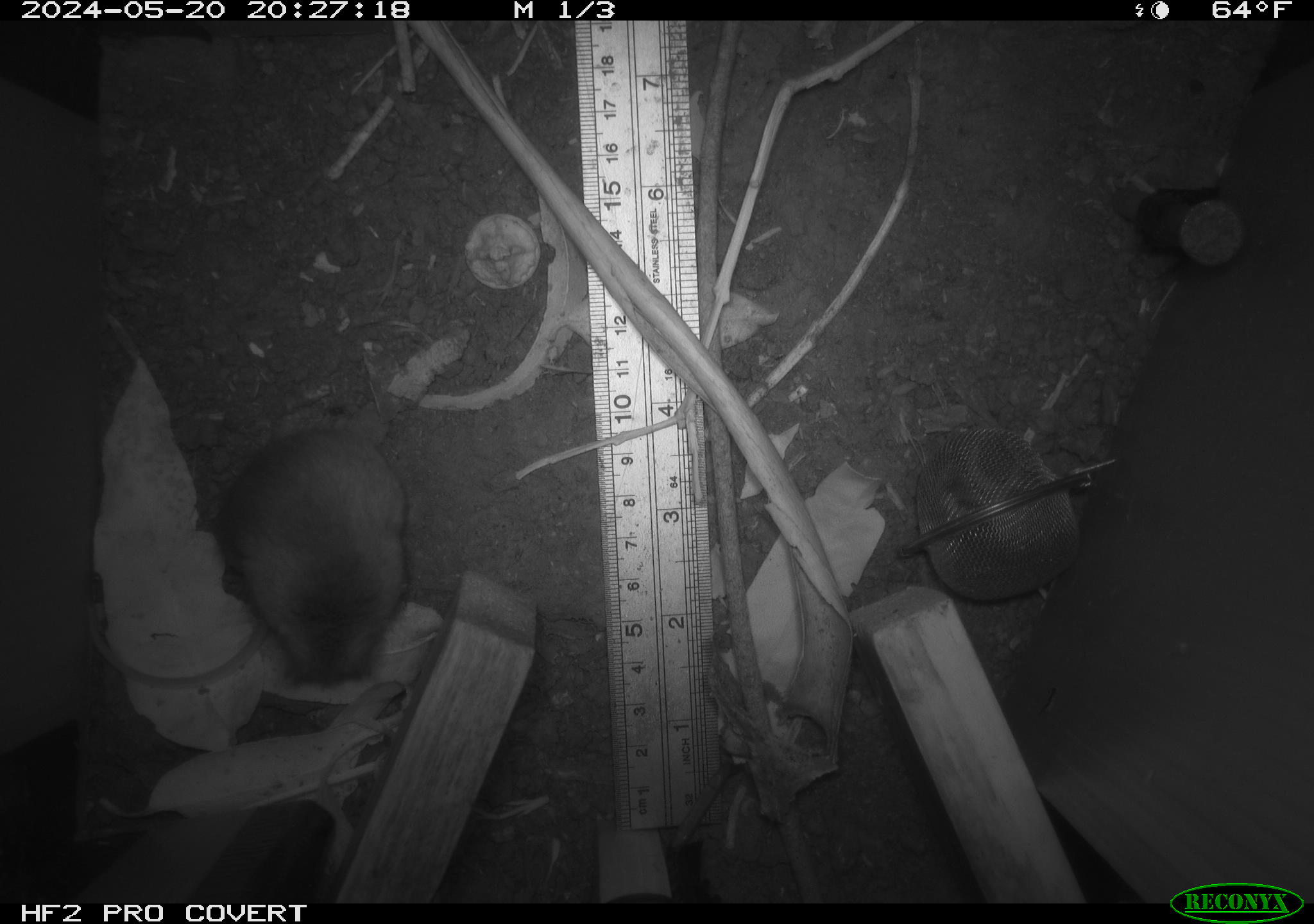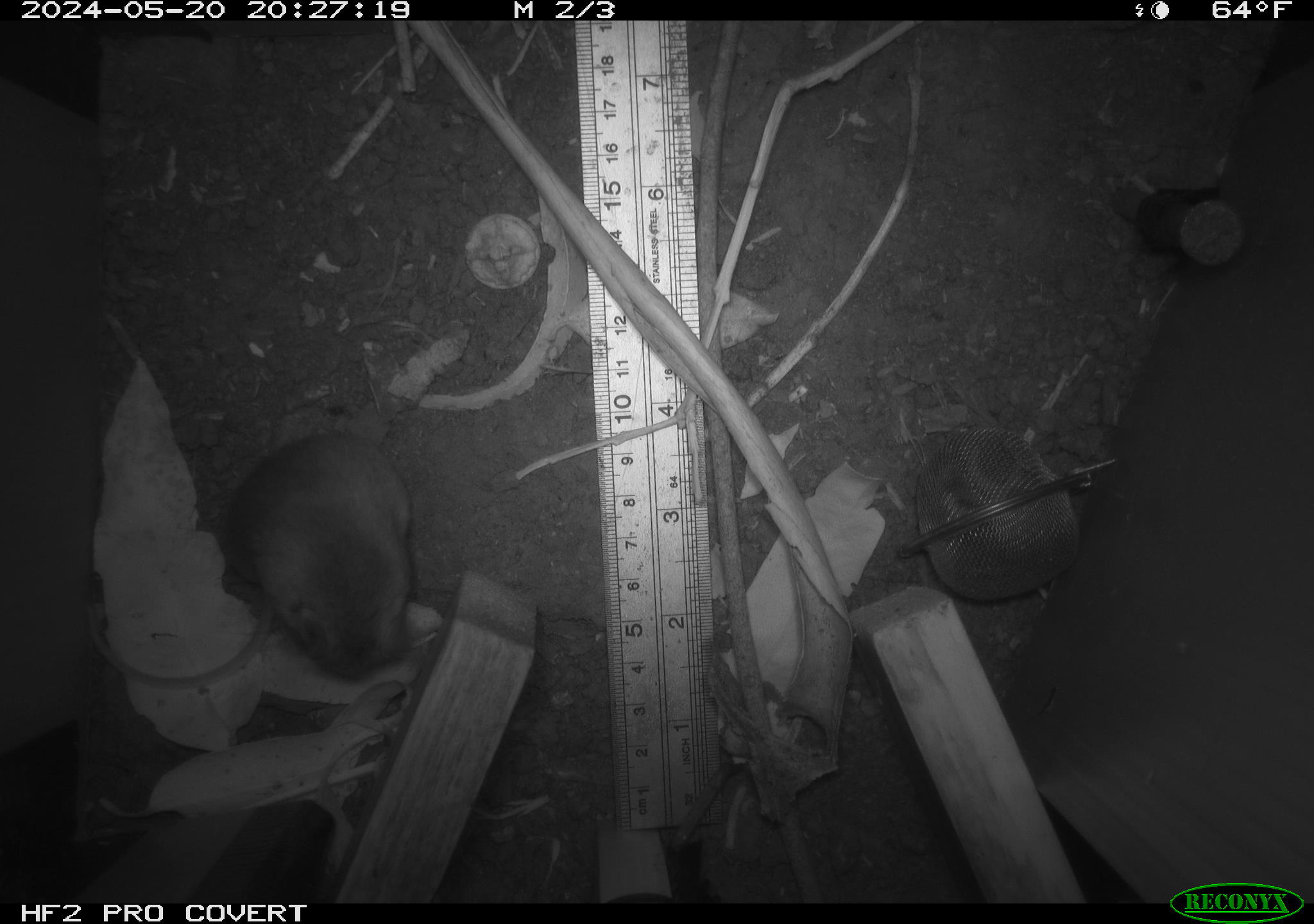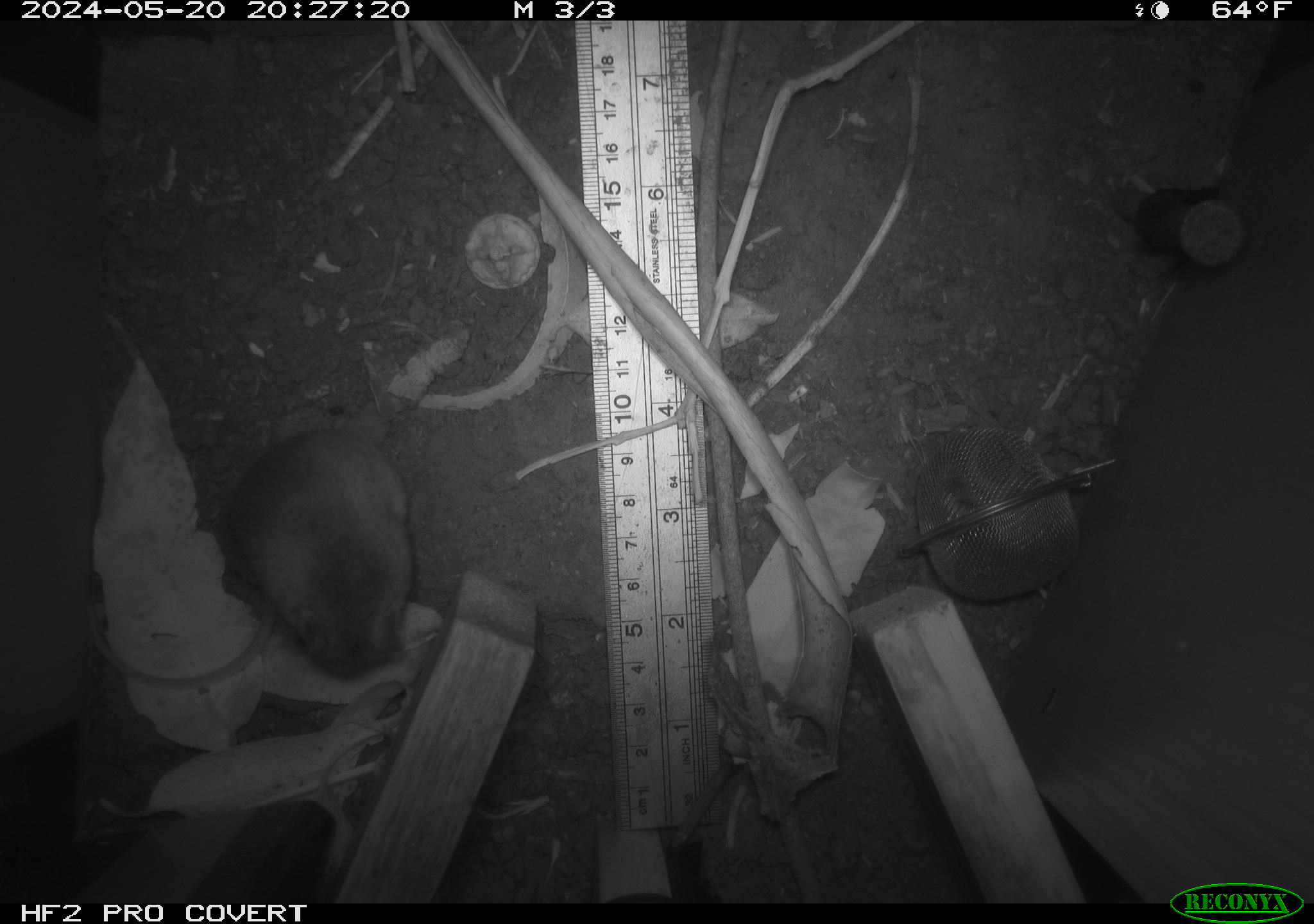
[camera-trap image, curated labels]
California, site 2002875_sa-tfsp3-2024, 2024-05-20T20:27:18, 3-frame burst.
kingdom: Animalia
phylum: Chordata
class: Mammalia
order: Rodentia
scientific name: Rodentia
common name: rodent